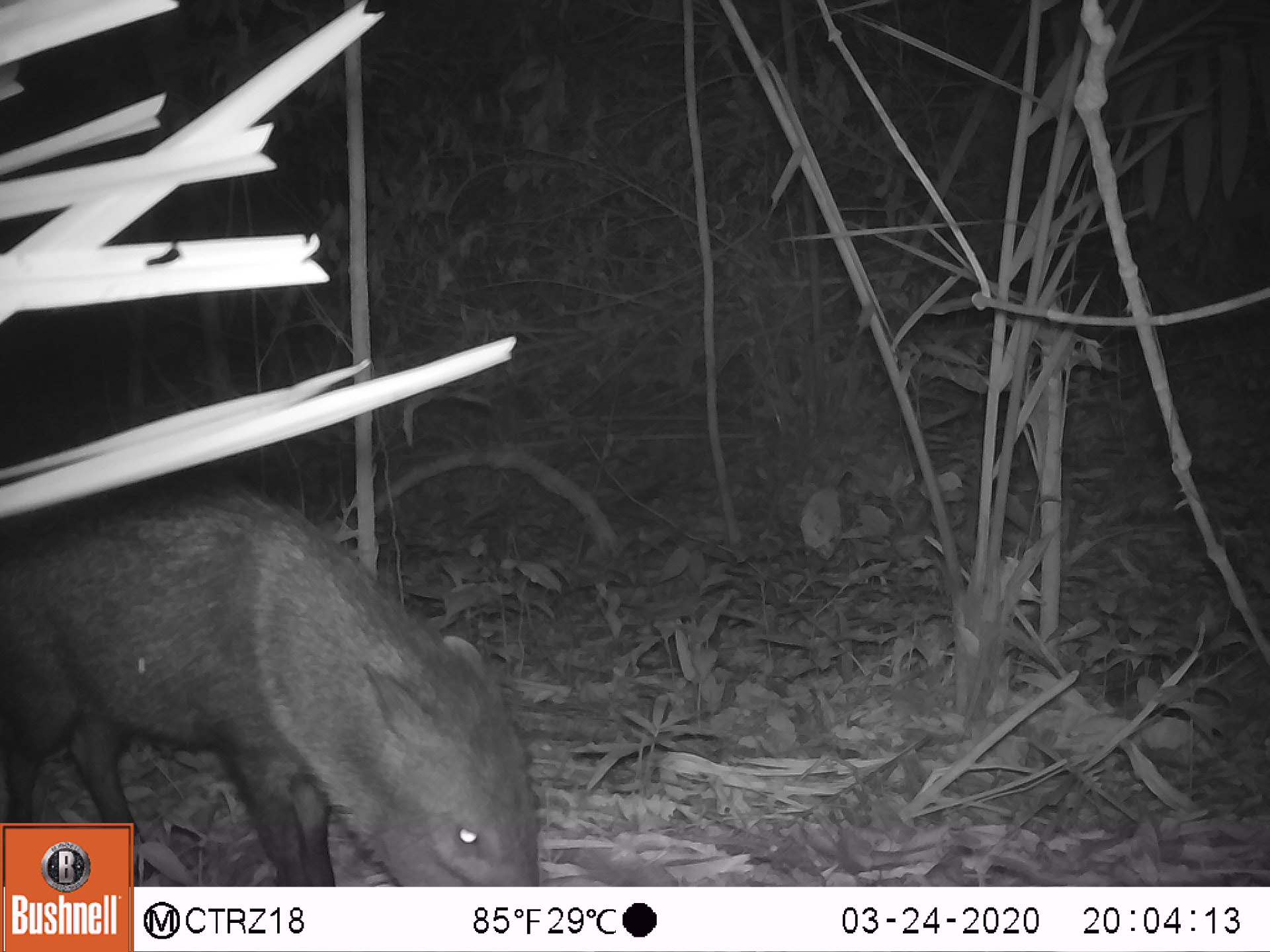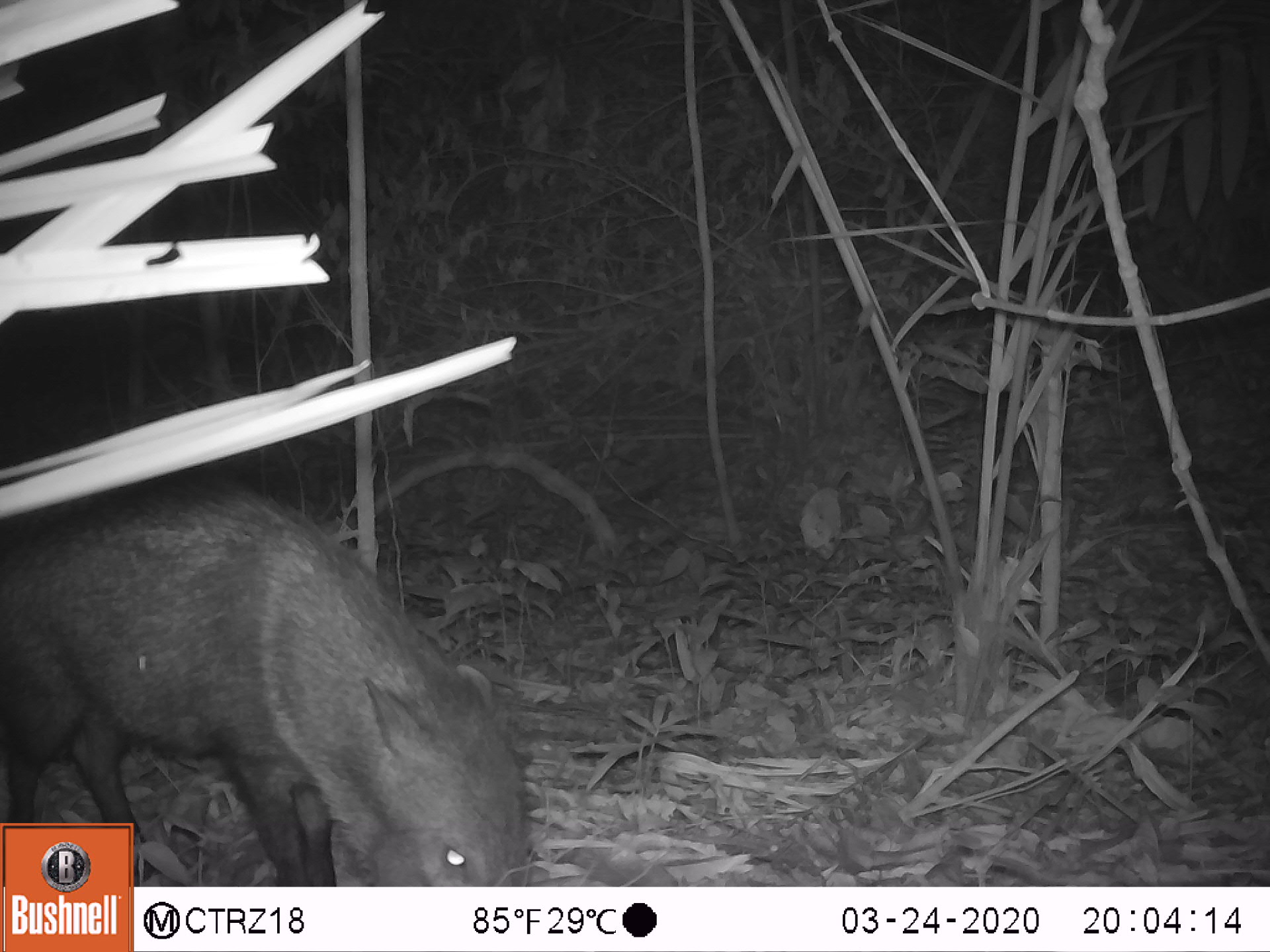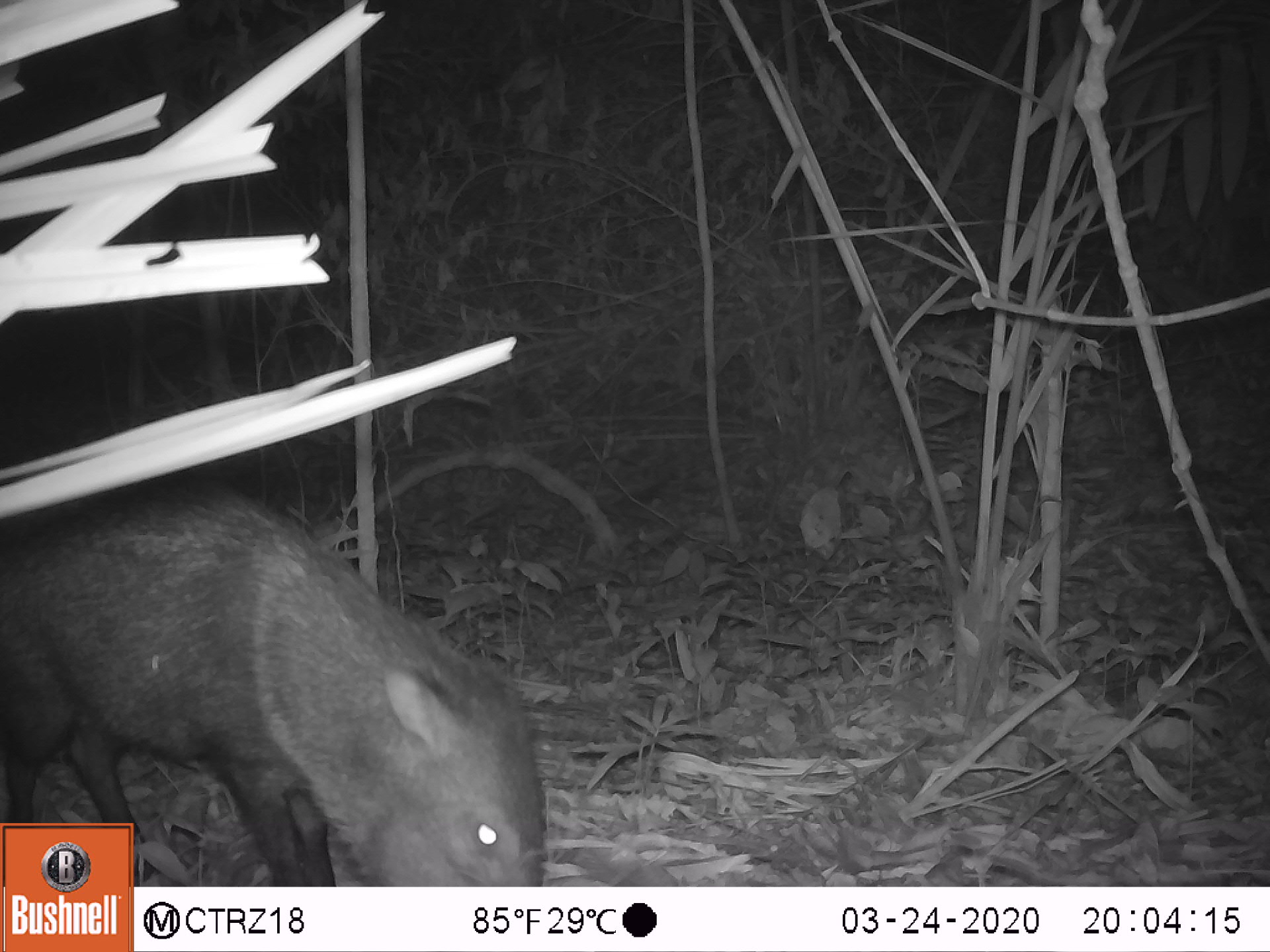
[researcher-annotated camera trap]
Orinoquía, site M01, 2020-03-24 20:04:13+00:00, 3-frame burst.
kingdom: Animalia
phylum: Chordata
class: Mammalia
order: Artiodactyla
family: Tayassuidae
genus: Pecari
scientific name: Pecari tajacu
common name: collared peccary